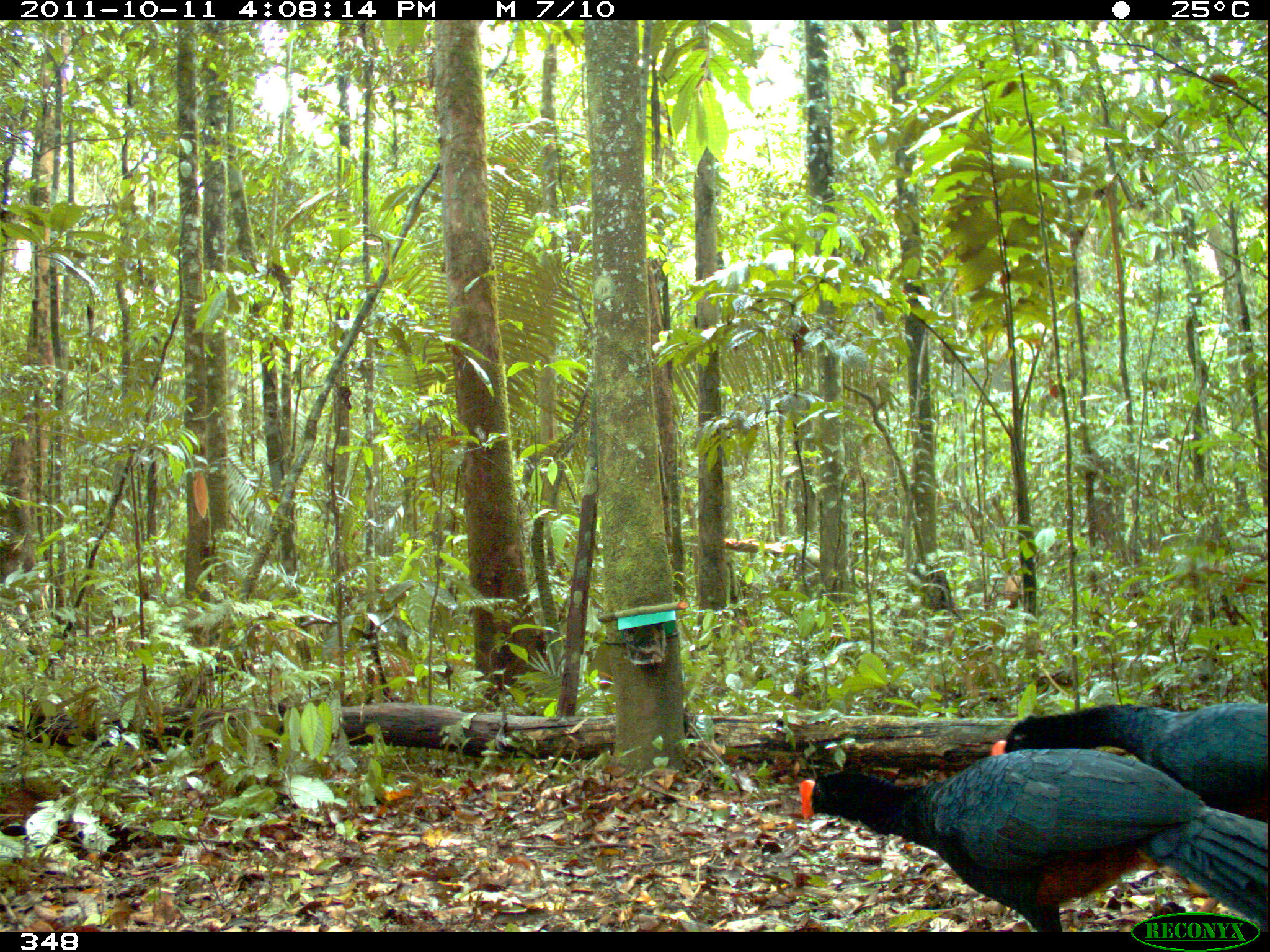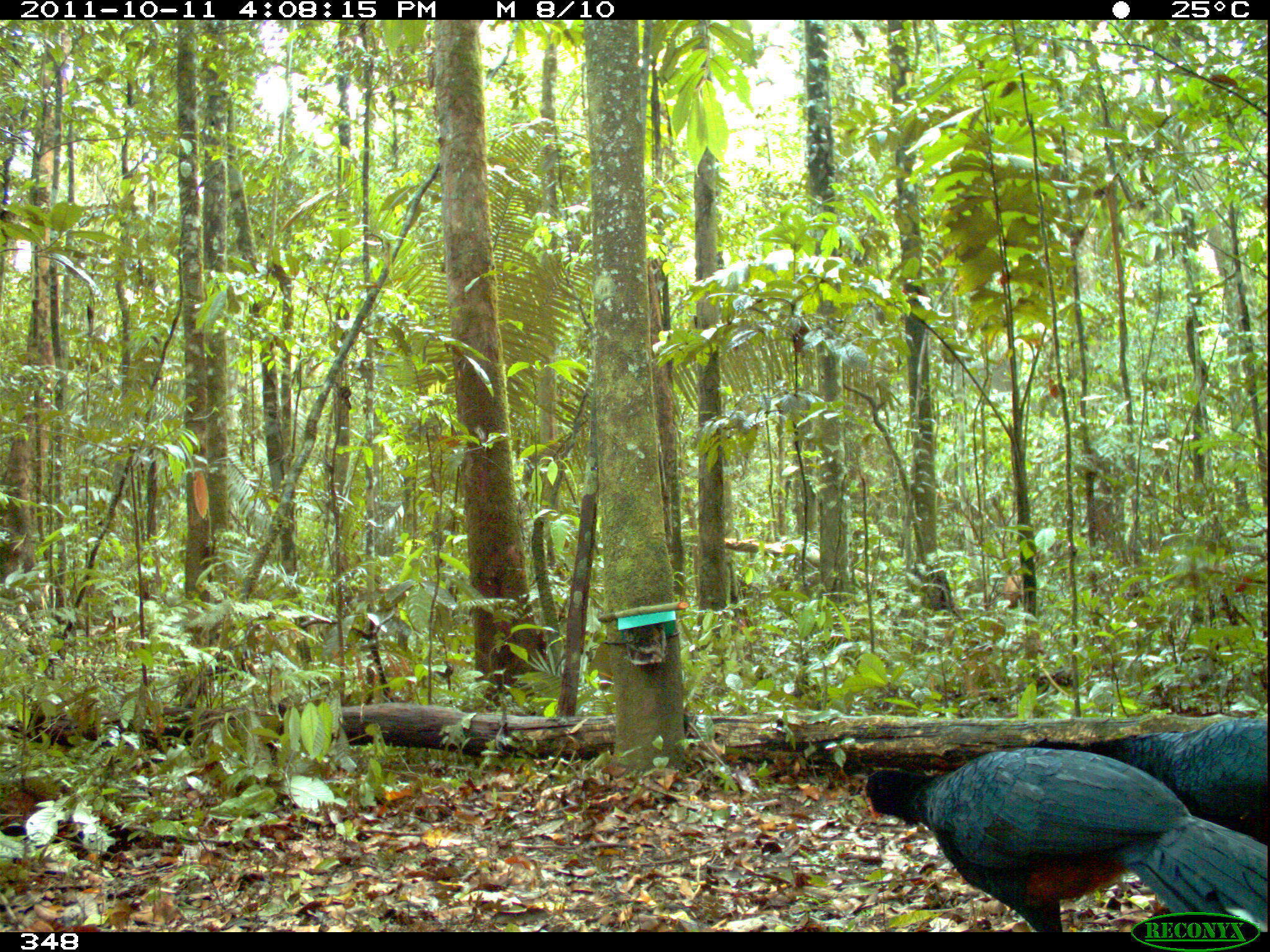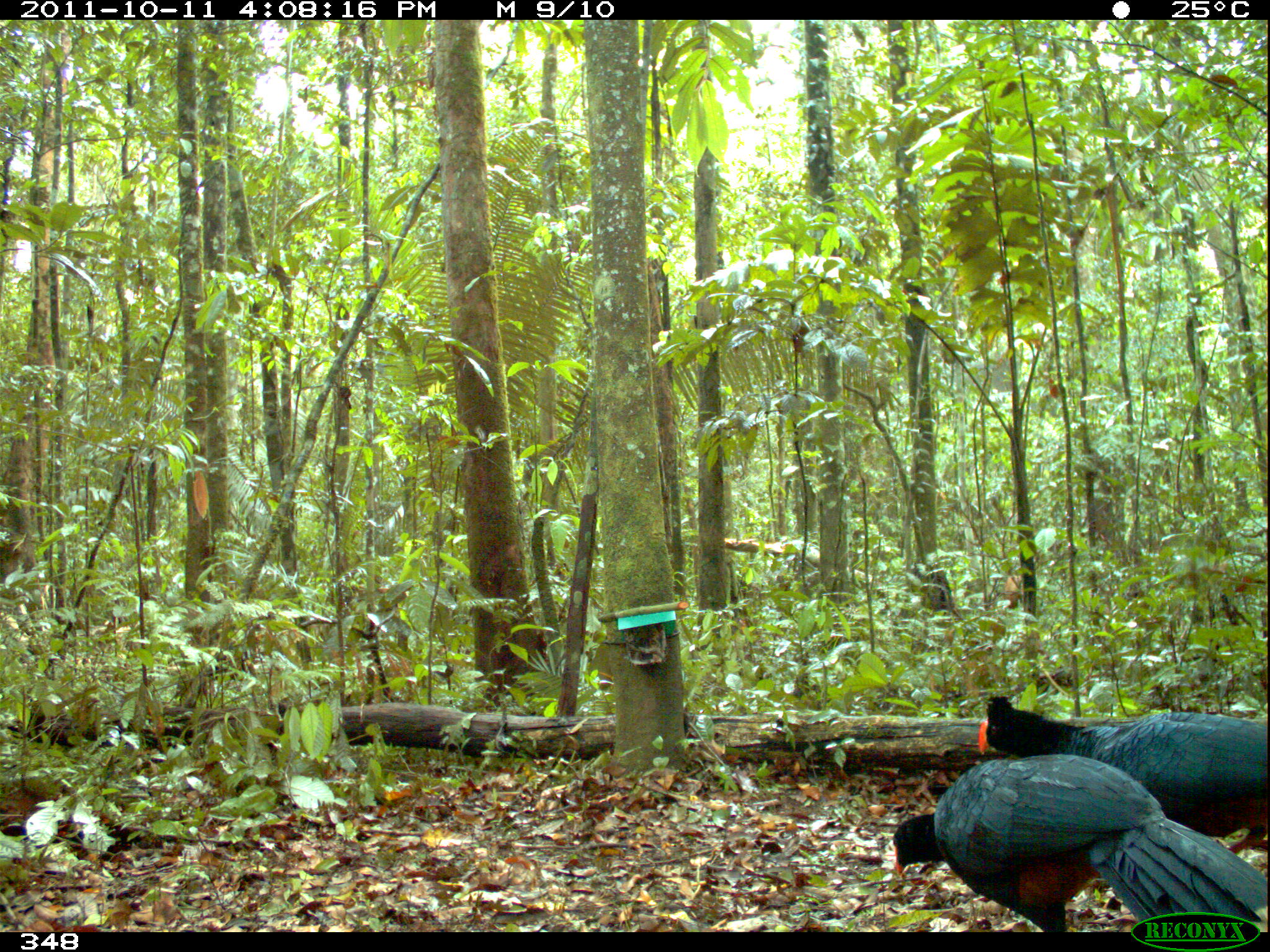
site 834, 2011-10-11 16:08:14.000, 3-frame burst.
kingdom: Animalia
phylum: Chordata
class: Aves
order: Galliformes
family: Cracidae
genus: Mitu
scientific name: Mitu tuberosum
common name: razor-billed curassow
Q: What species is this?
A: Mitu tuberosum (razor-billed curassow).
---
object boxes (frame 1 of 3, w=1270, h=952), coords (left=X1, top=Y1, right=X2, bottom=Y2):
mitu tuberosum: (left=798, top=747, right=1270, bottom=932); (left=990, top=701, right=1267, bottom=932)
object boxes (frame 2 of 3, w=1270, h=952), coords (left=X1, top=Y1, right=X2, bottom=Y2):
mitu tuberosum: (left=863, top=747, right=1268, bottom=932); (left=1026, top=716, right=1267, bottom=841)